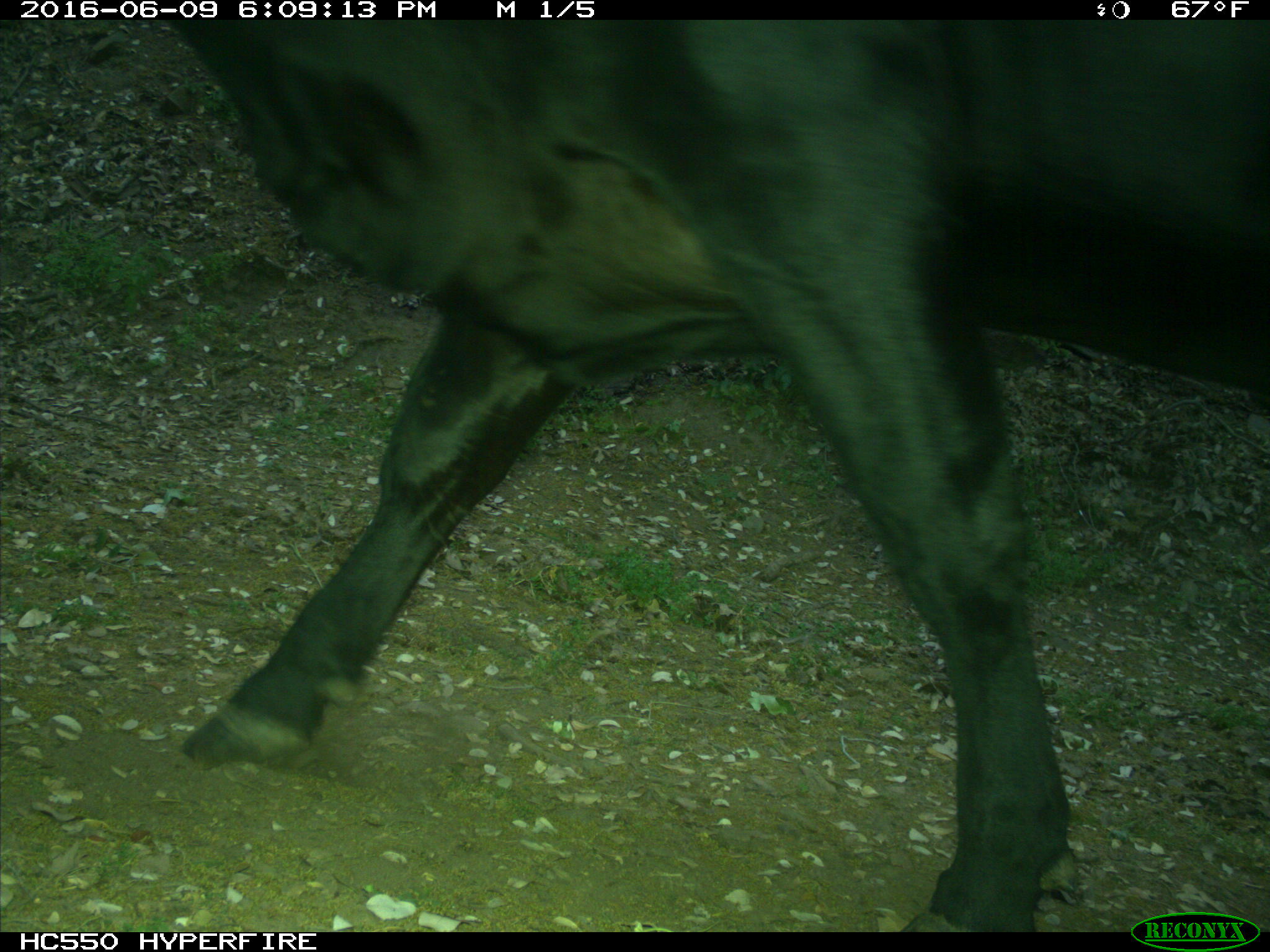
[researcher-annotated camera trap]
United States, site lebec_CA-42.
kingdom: Animalia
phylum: Chordata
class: Mammalia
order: Artiodactyla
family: Bovidae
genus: Bos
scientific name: Bos taurus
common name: domestic cow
Bos taurus (domestic cow).